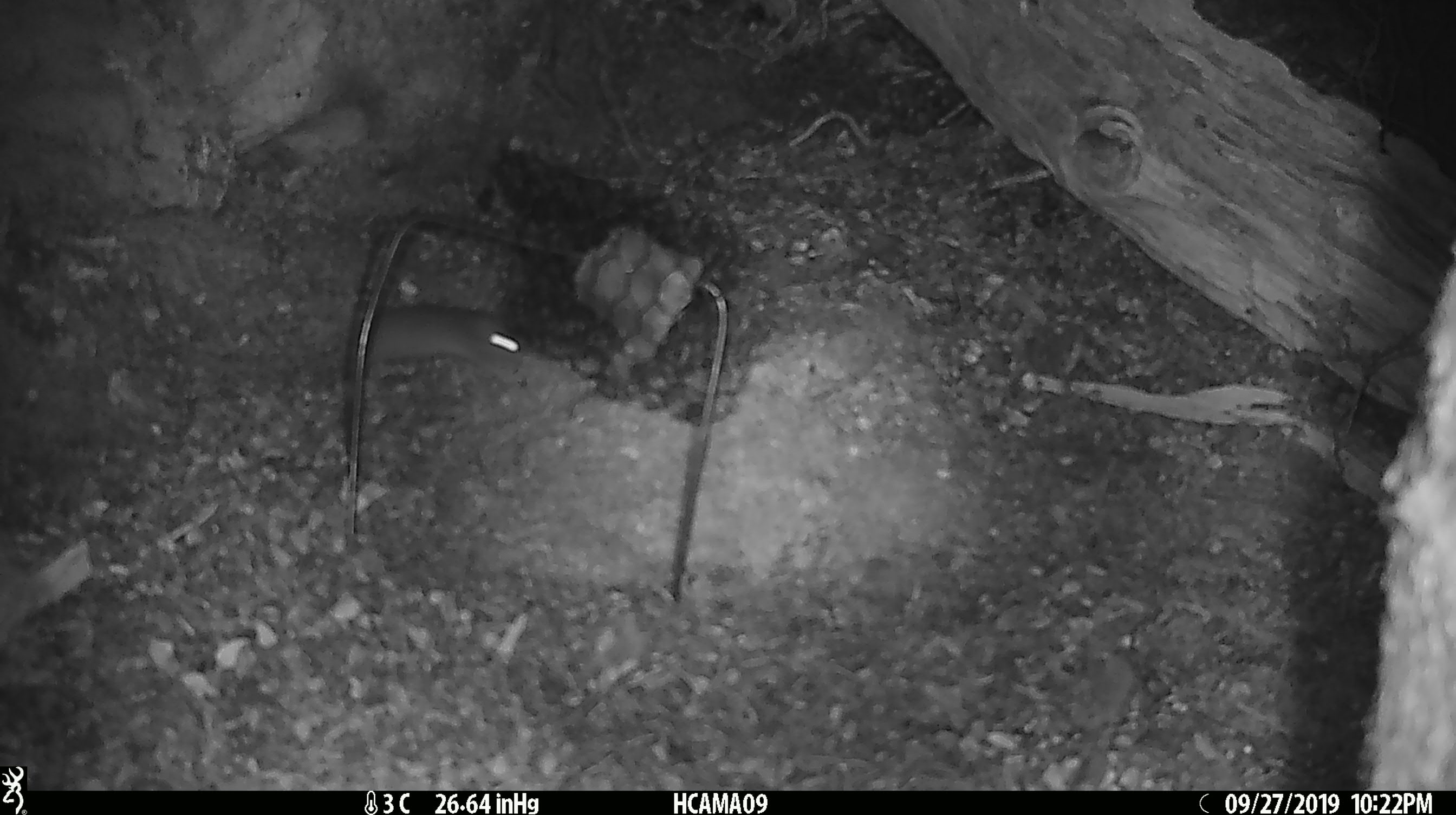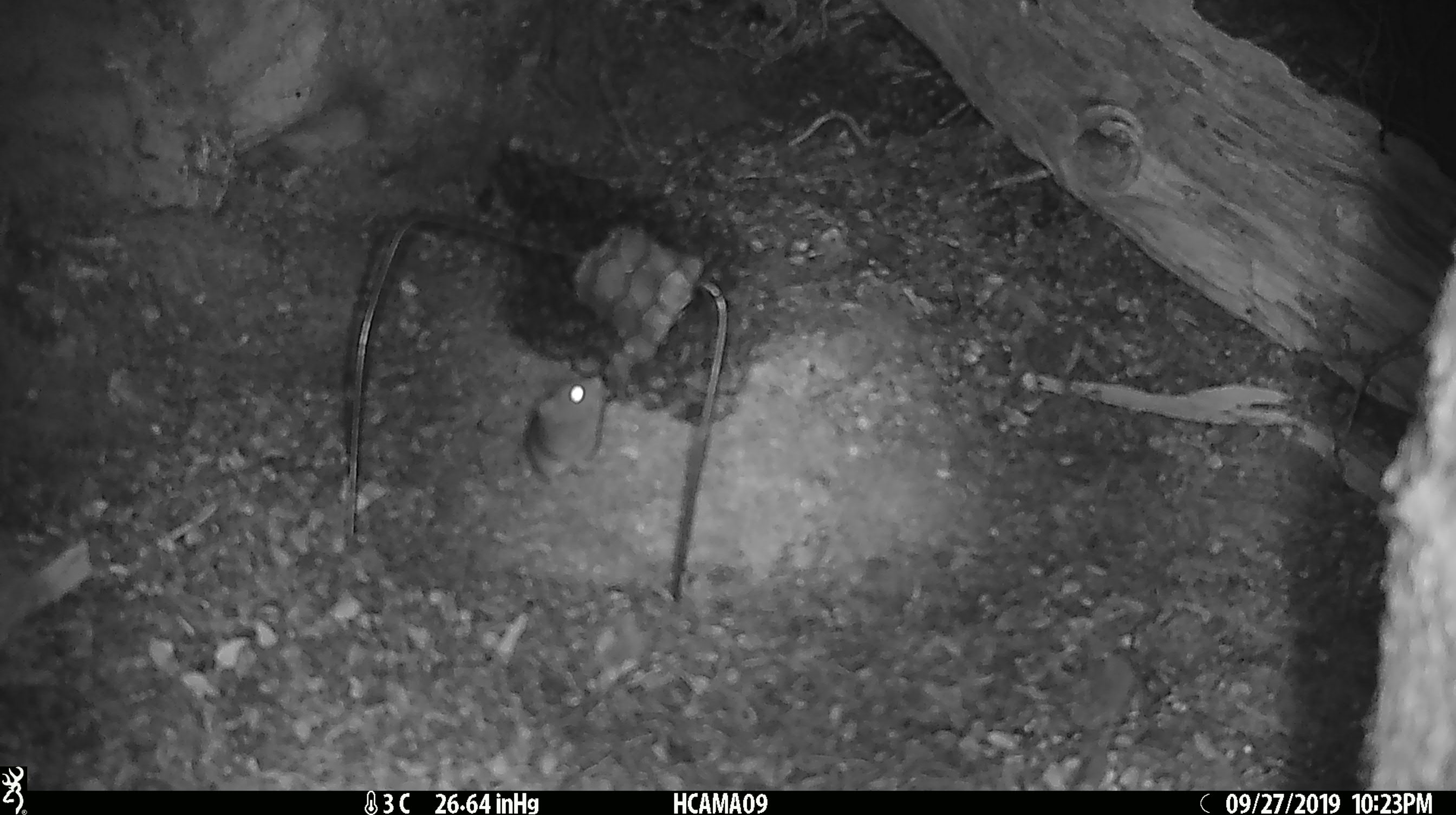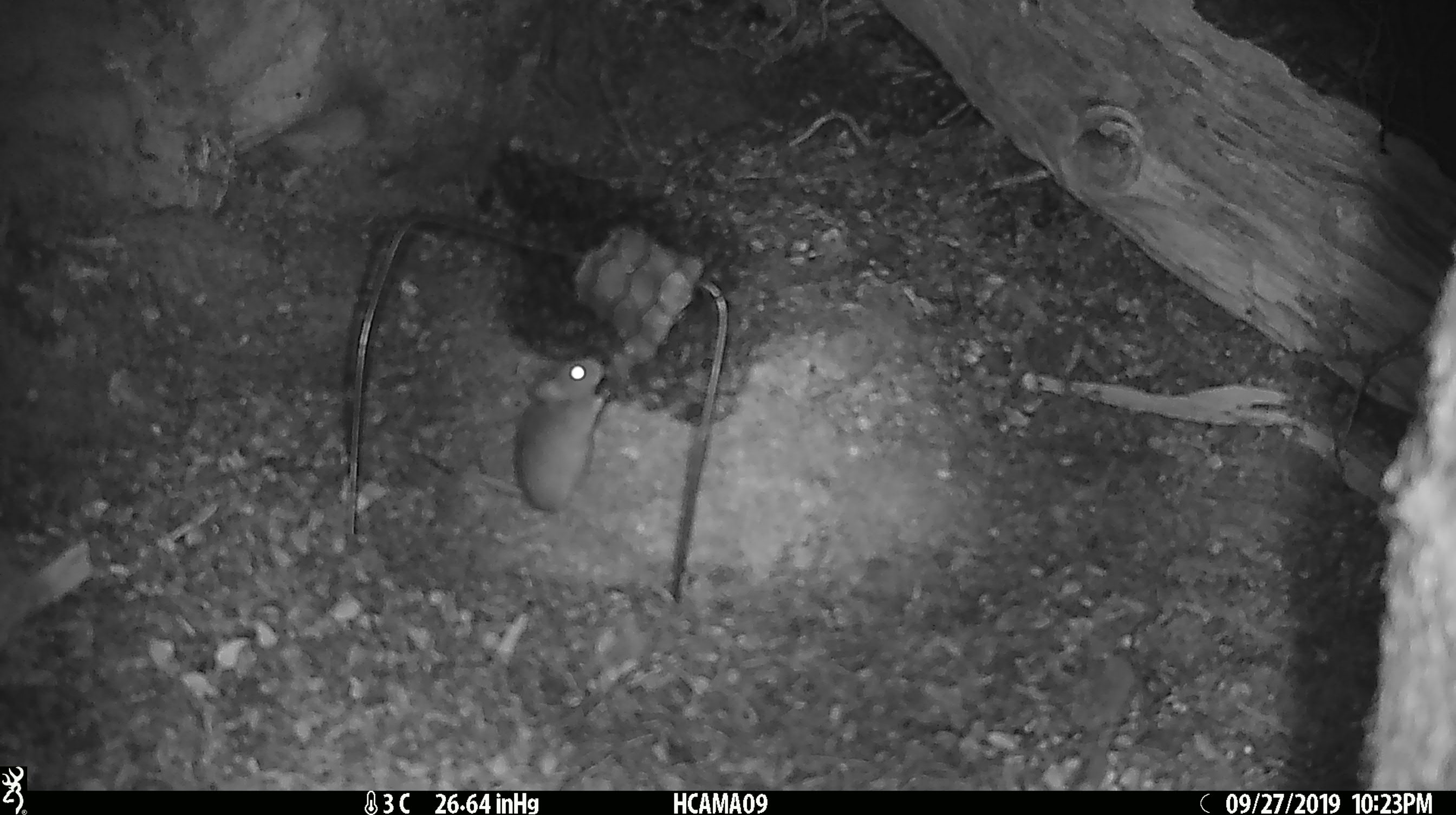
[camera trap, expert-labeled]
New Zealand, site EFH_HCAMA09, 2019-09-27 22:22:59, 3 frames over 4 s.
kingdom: Animalia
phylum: Chordata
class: Mammalia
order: Rodentia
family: Muridae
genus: Mus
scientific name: Mus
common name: mouse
Mouse (Mus).